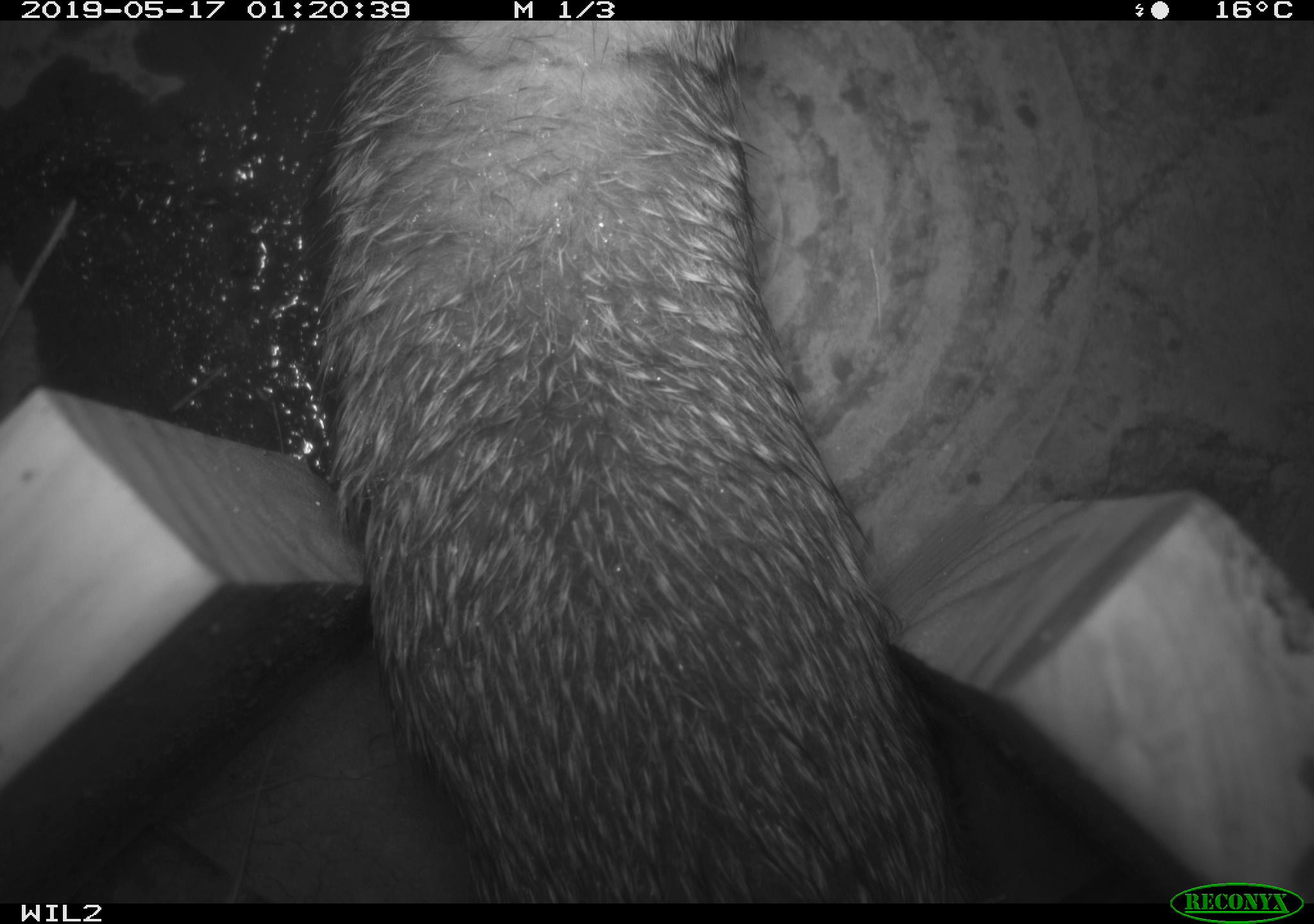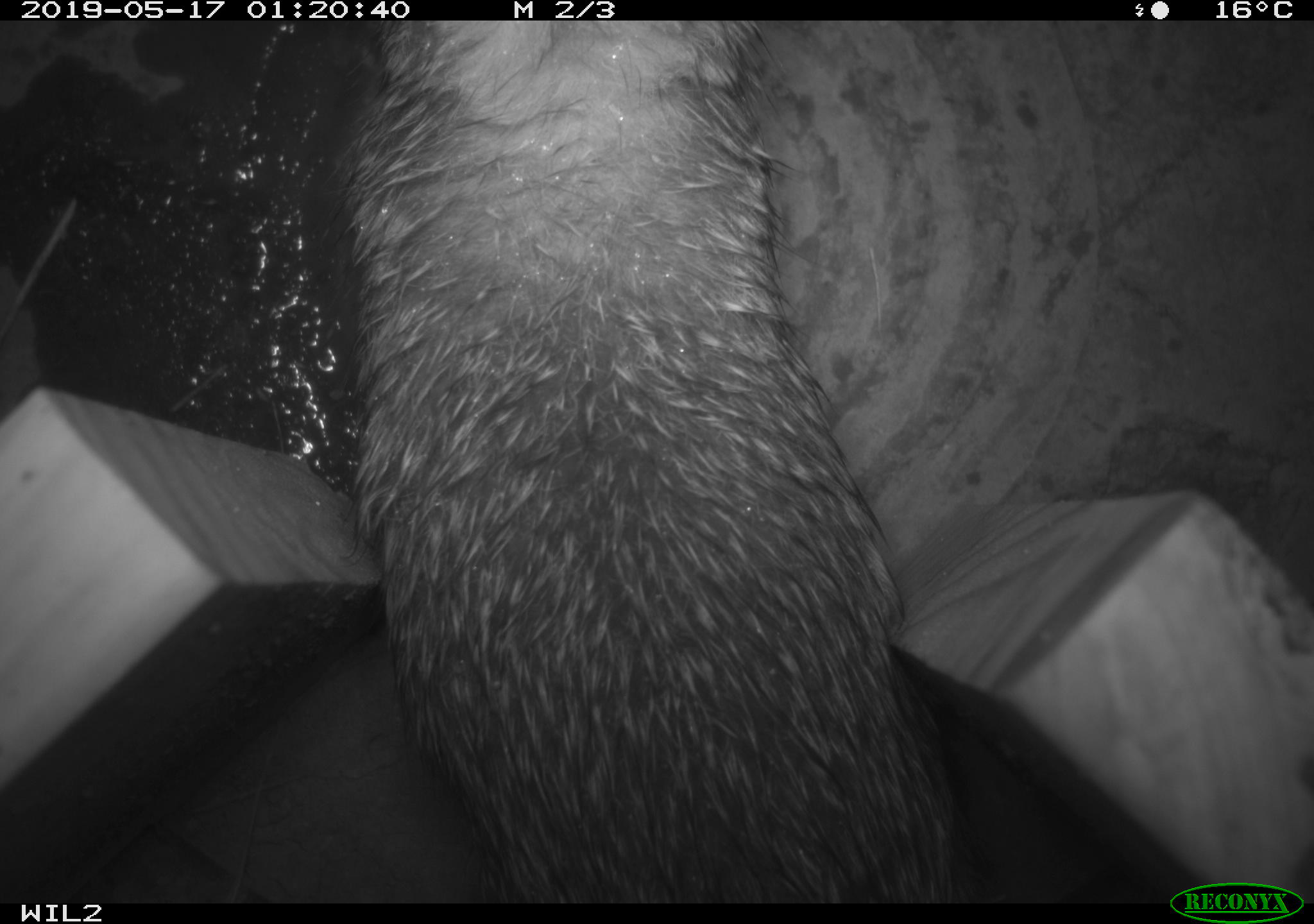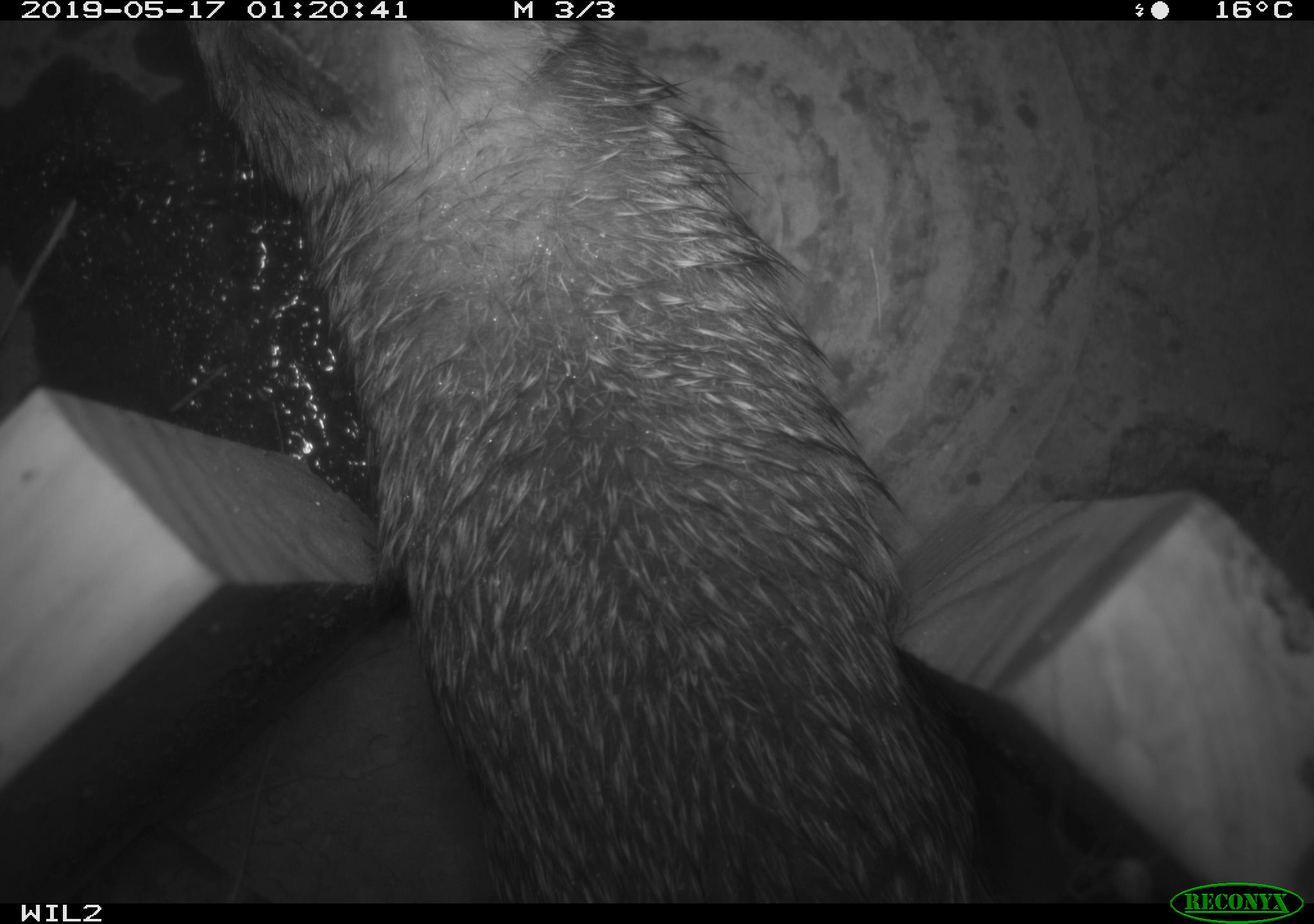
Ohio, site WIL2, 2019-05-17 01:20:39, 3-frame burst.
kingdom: Animalia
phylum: Chordata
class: Mammalia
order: Lagomorpha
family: Leporidae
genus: Sylvilagus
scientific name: Sylvilagus floridanus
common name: eastern cottontail